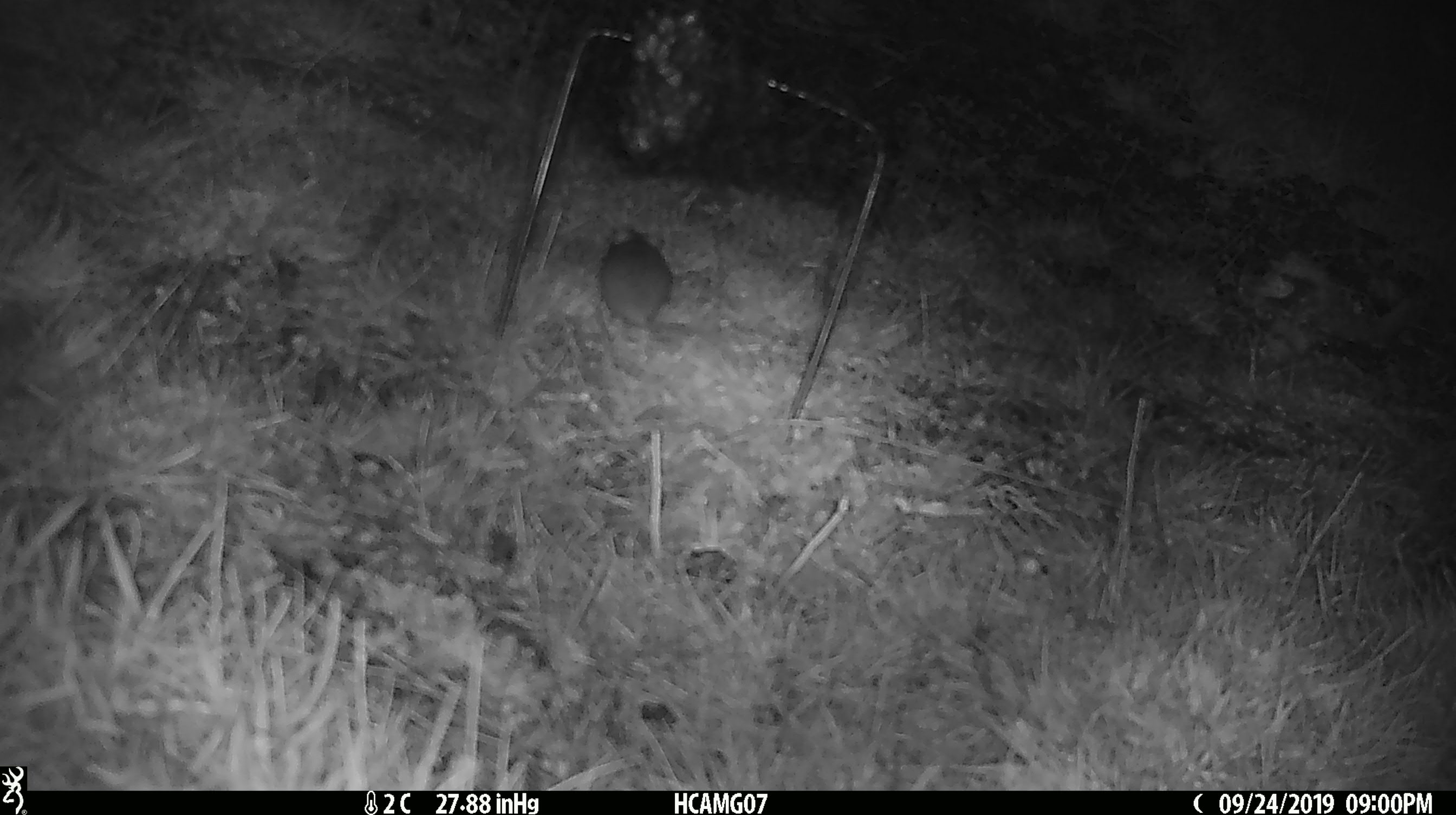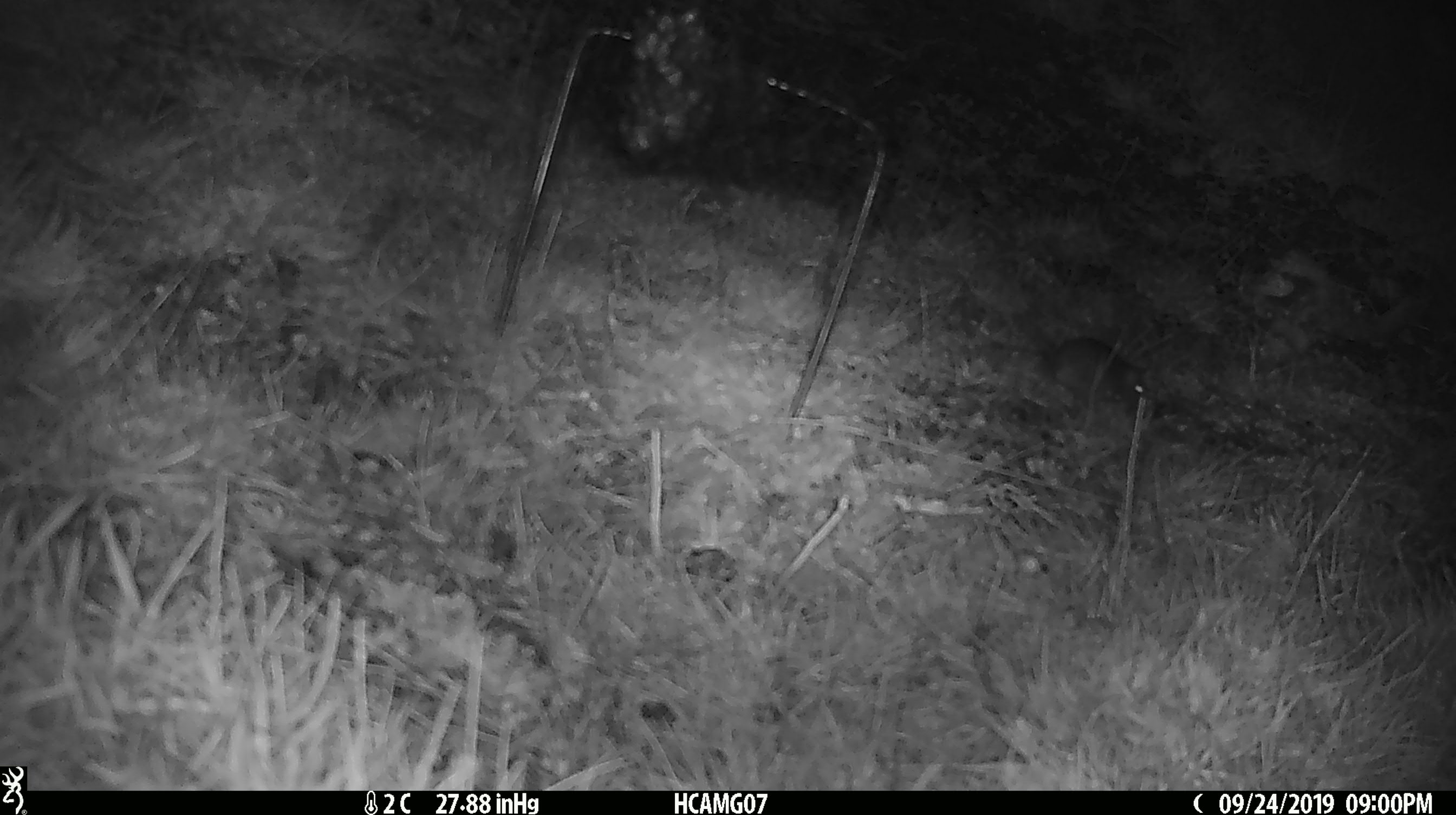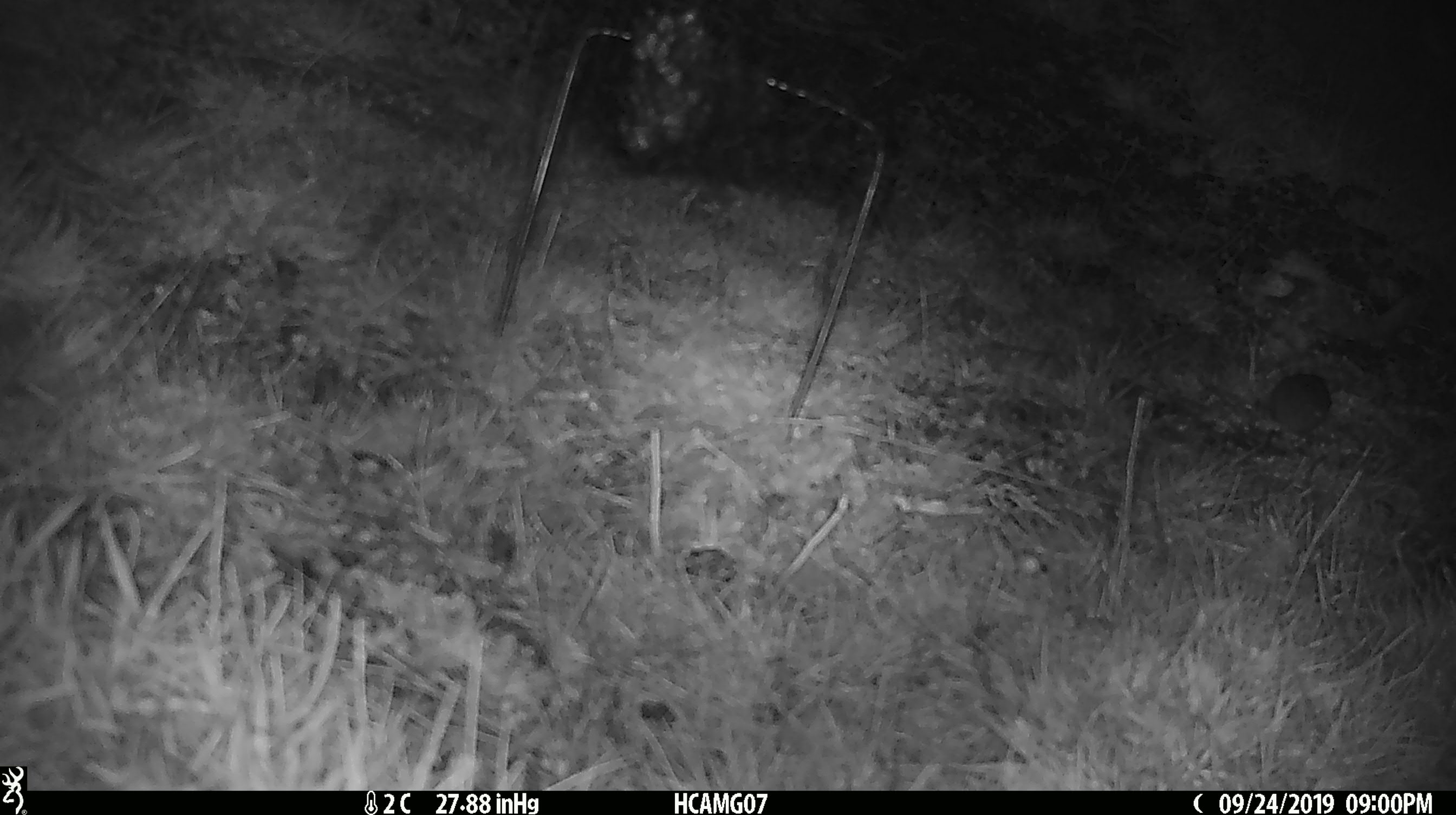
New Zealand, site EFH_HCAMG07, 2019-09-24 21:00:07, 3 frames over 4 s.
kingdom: Animalia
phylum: Chordata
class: Mammalia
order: Rodentia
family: Muridae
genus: Mus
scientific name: Mus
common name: mouse